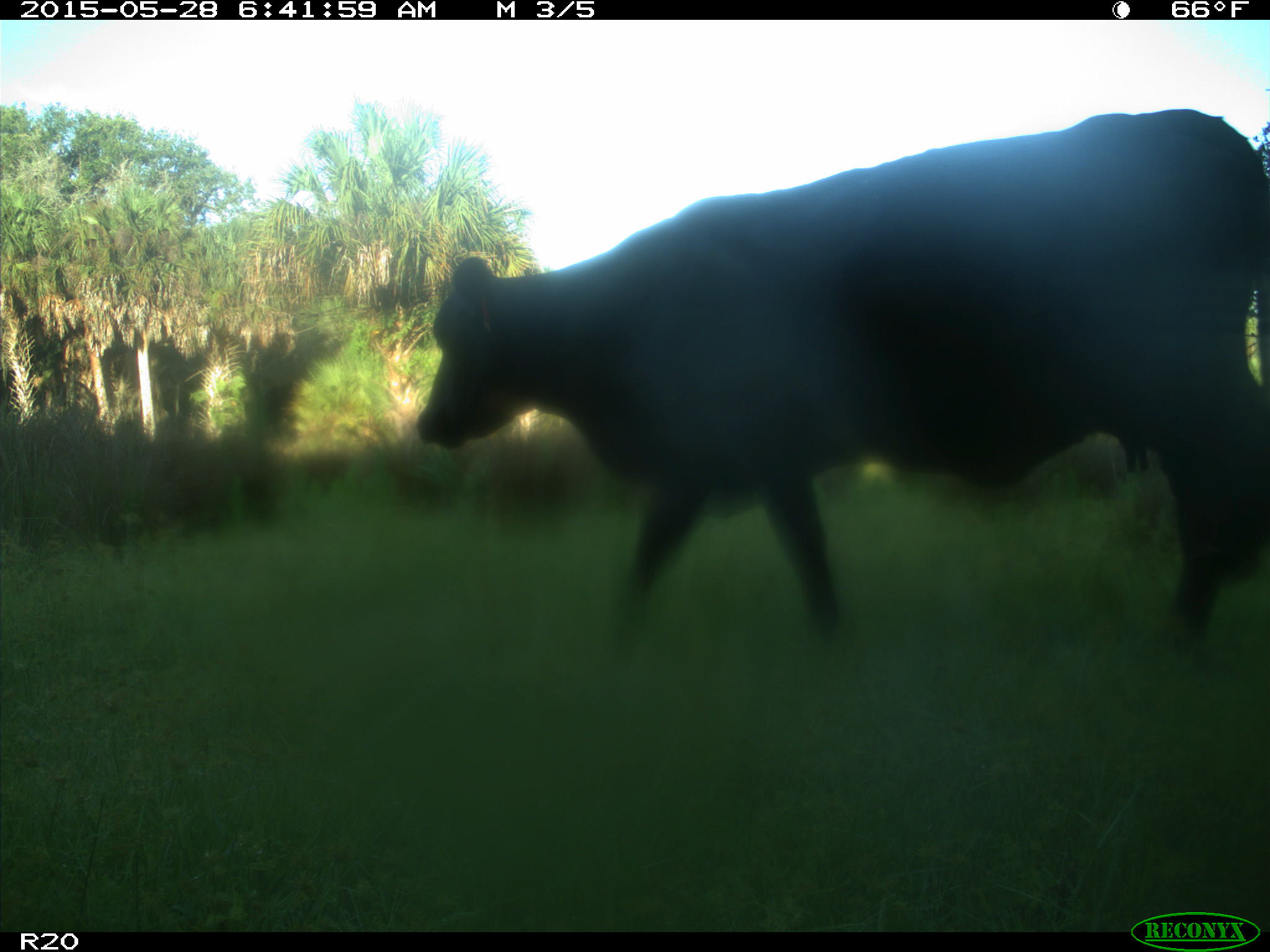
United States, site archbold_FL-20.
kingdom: Animalia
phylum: Chordata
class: Mammalia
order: Artiodactyla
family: Bovidae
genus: Bos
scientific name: Bos taurus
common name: domestic cow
Bos taurus (domestic cow).